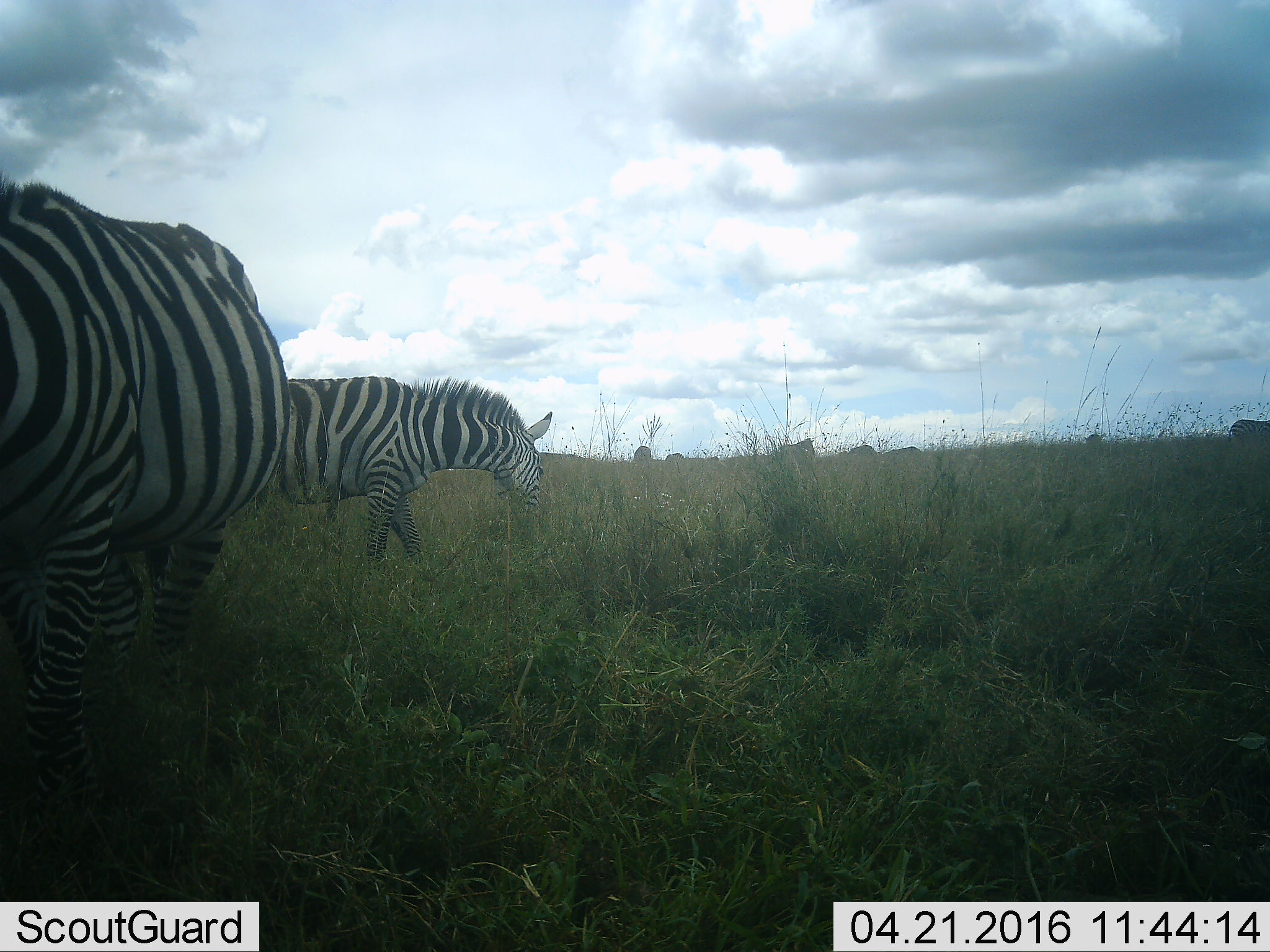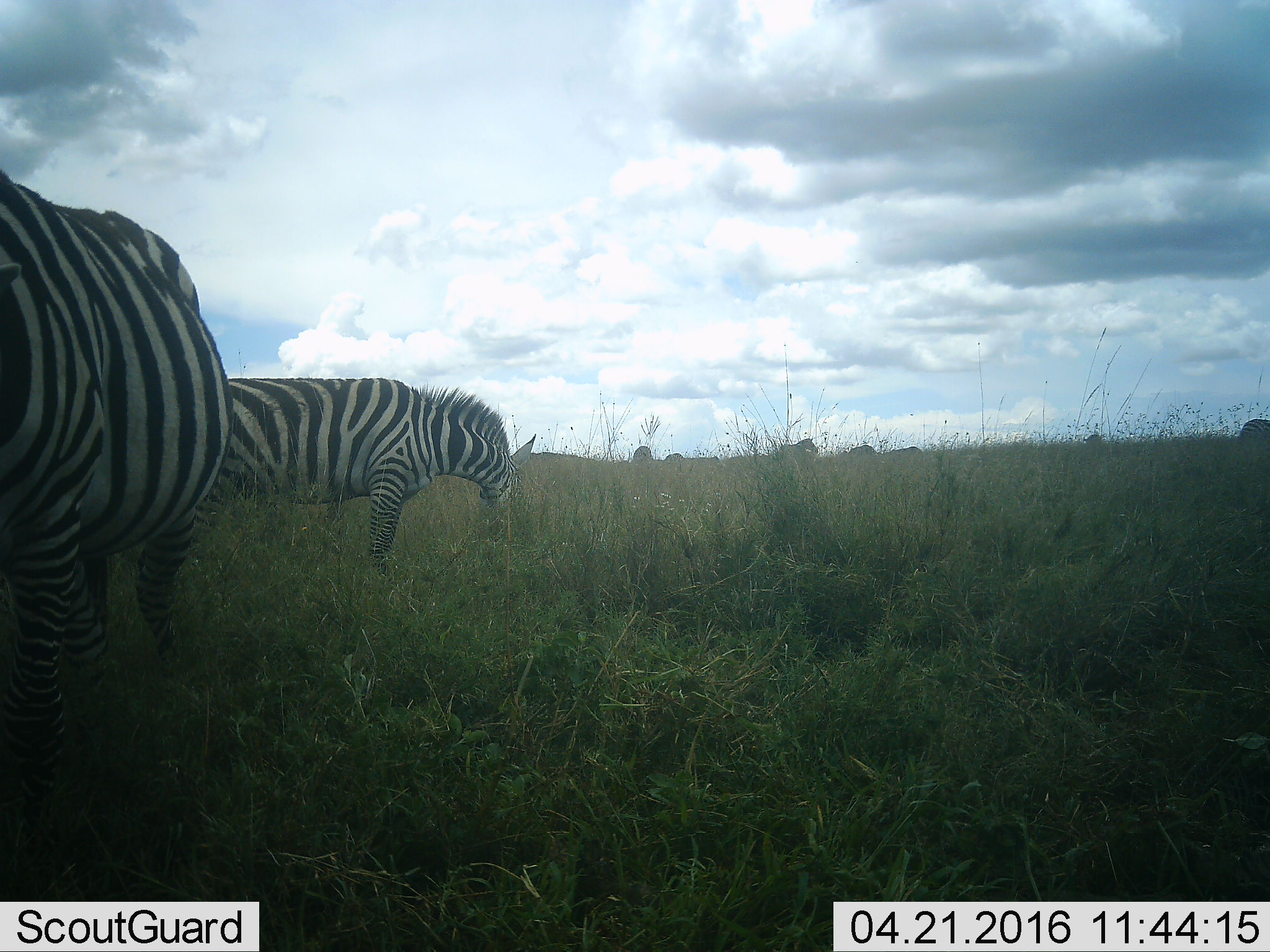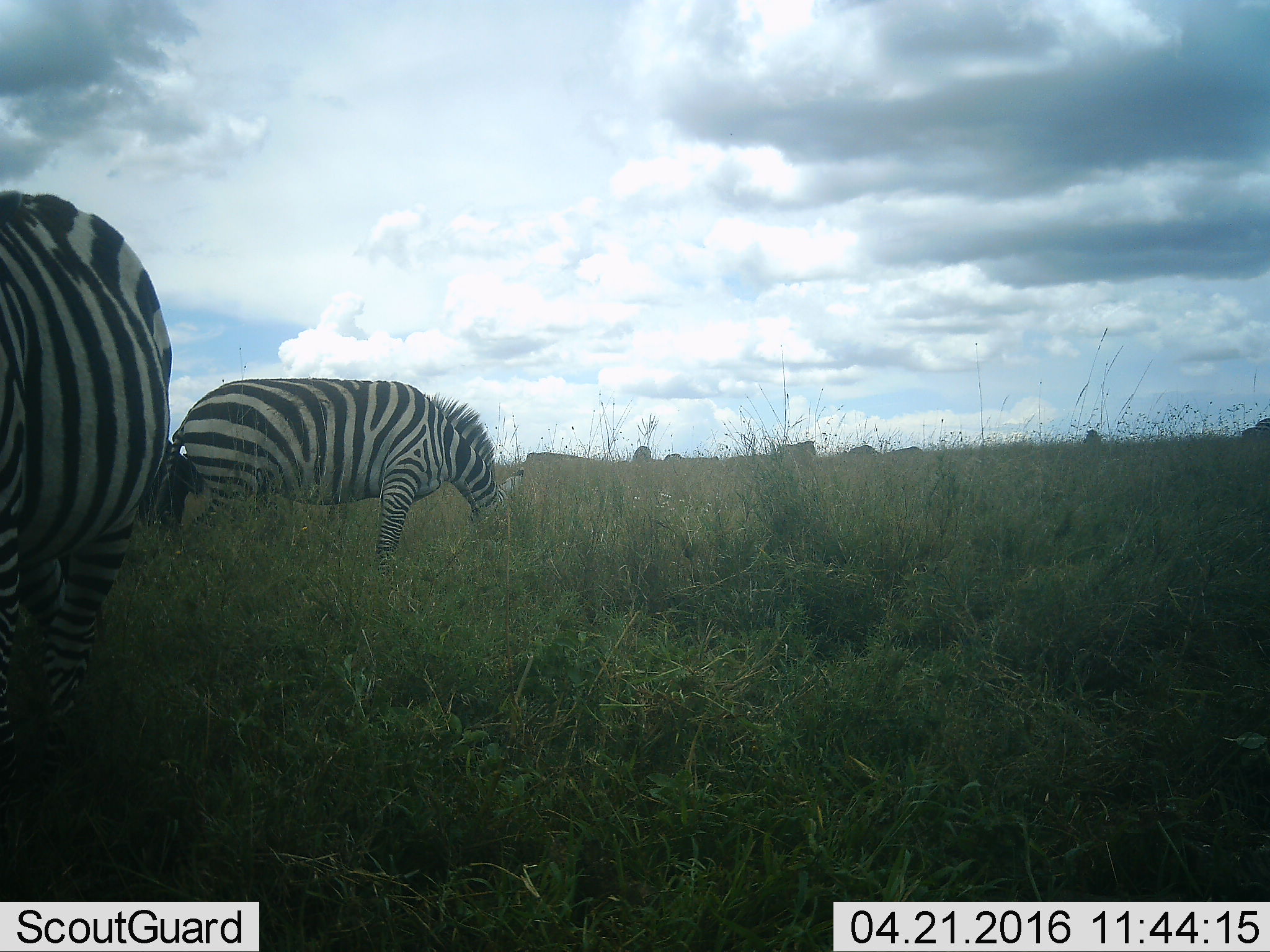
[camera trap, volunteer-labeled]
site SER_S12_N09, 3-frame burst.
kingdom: Animalia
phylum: Chordata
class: Mammalia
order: Perissodactyla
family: Equidae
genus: Equus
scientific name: Equus quagga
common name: plains zebra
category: zebraplains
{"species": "zebraplains (plains zebra) (Equus quagga)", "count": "2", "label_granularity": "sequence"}